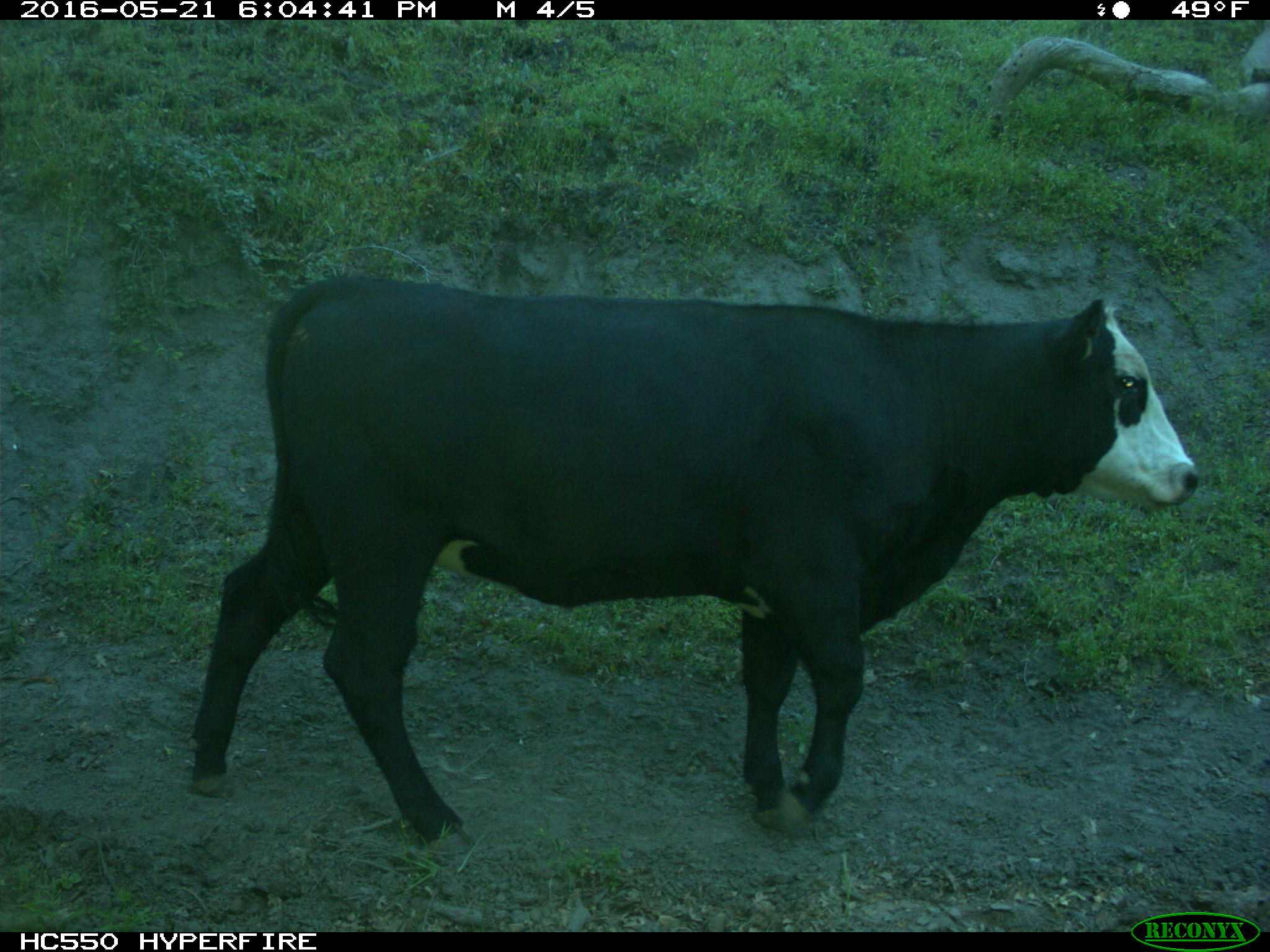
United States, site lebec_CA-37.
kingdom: Animalia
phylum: Chordata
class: Mammalia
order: Artiodactyla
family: Bovidae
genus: Bos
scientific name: Bos taurus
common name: domestic cow